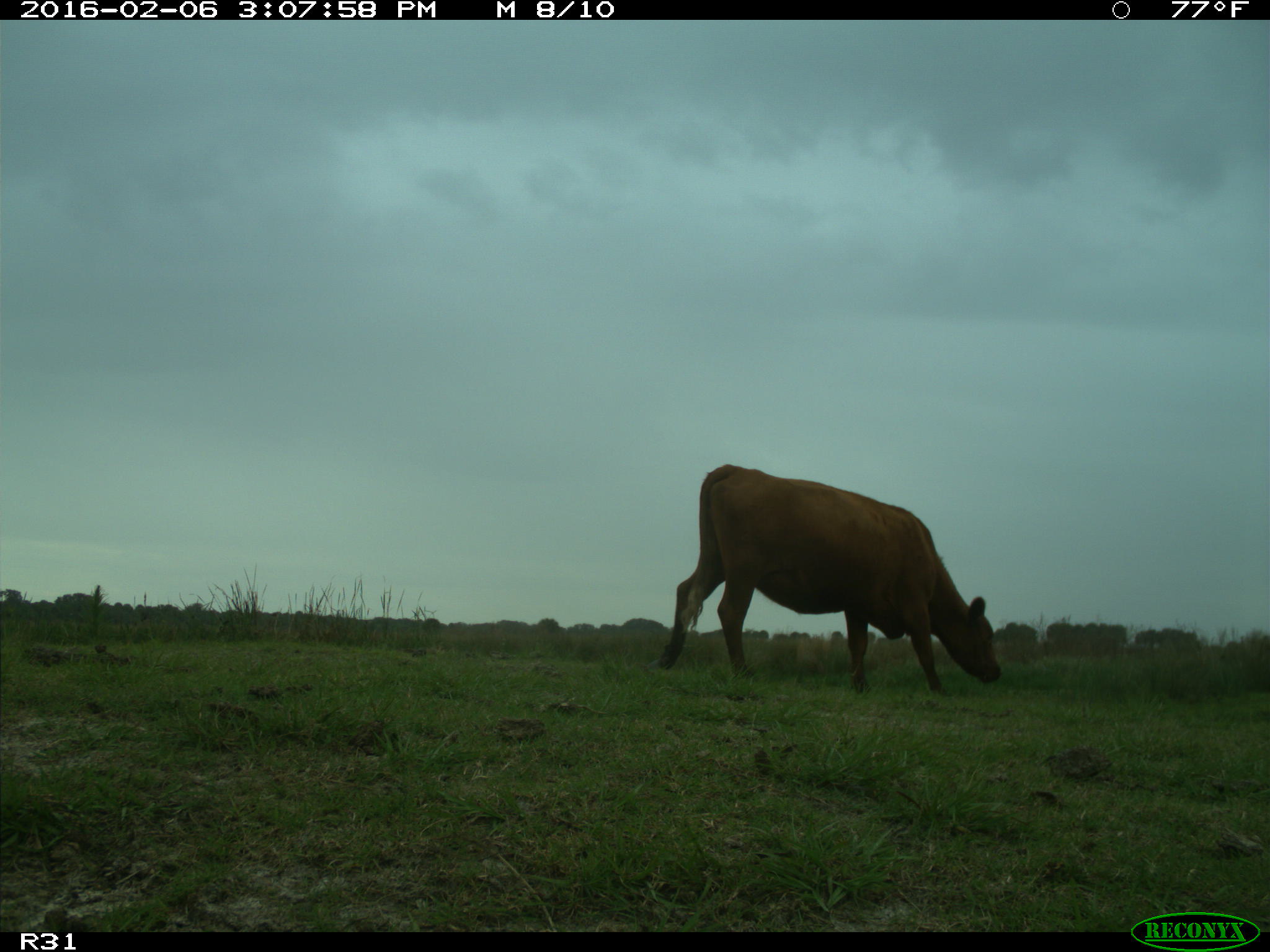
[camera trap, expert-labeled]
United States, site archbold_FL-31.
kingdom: Animalia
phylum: Chordata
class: Mammalia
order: Artiodactyla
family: Bovidae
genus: Bos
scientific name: Bos taurus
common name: domestic cow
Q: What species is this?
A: Bos taurus (domestic cow).